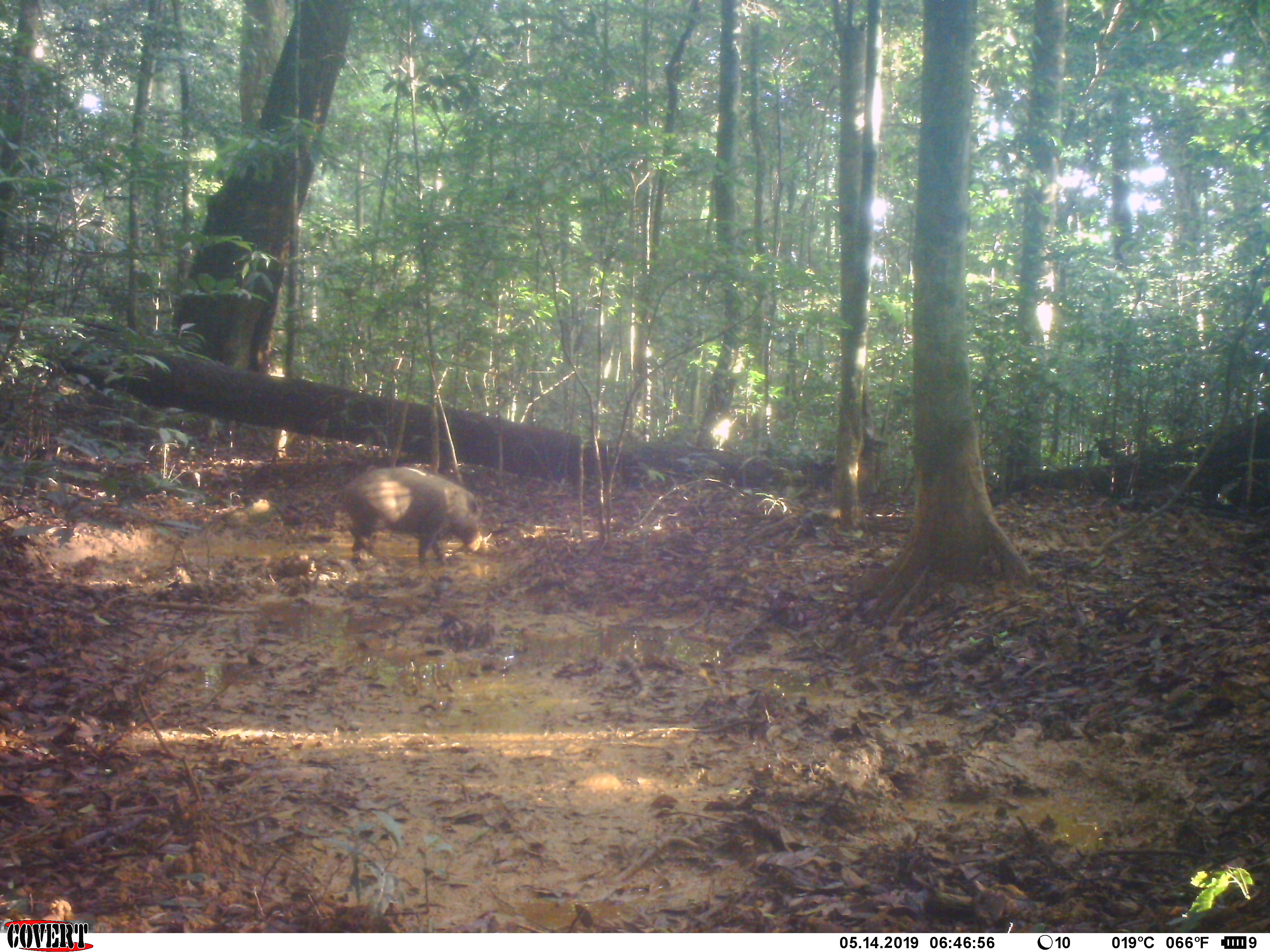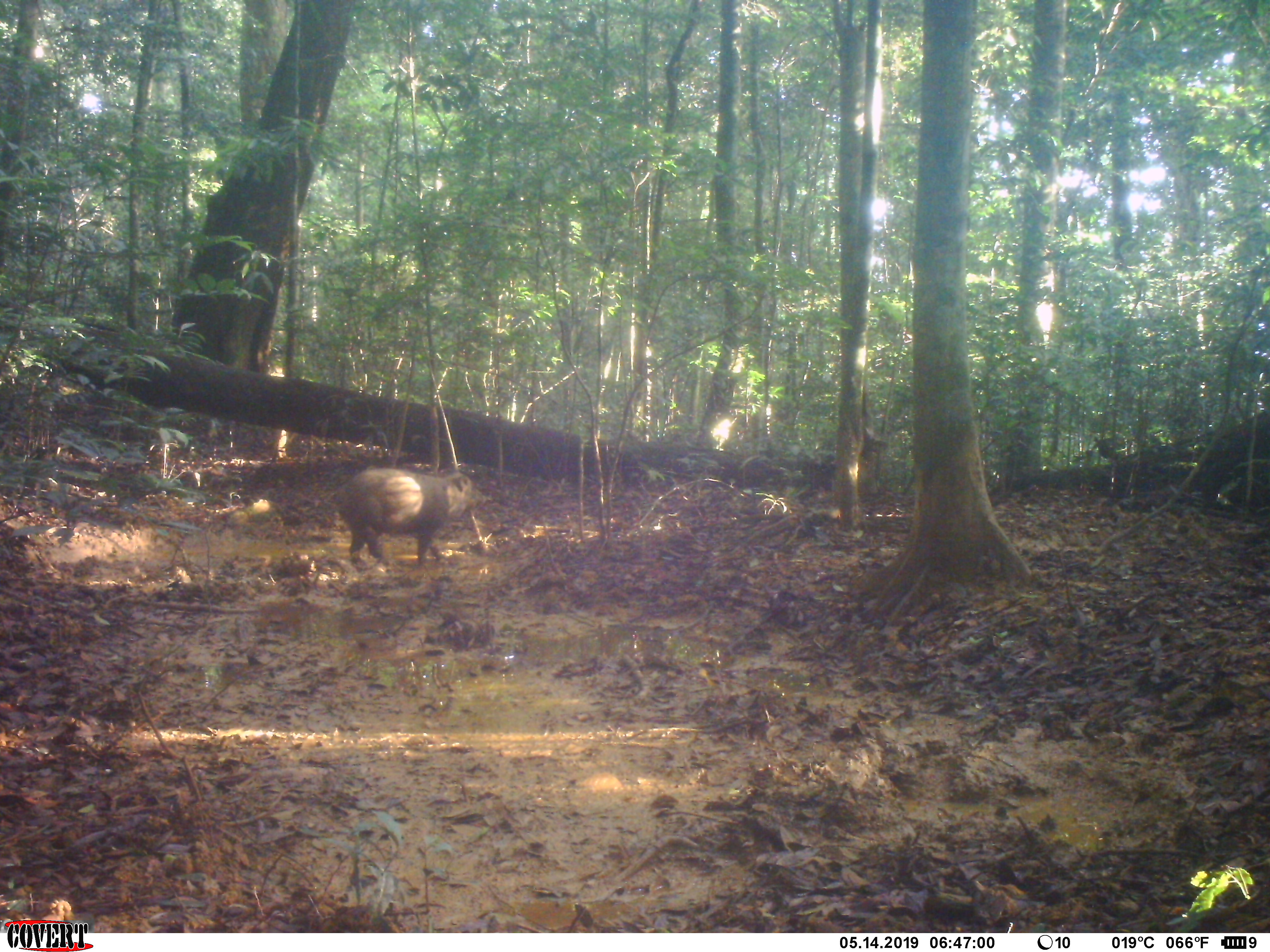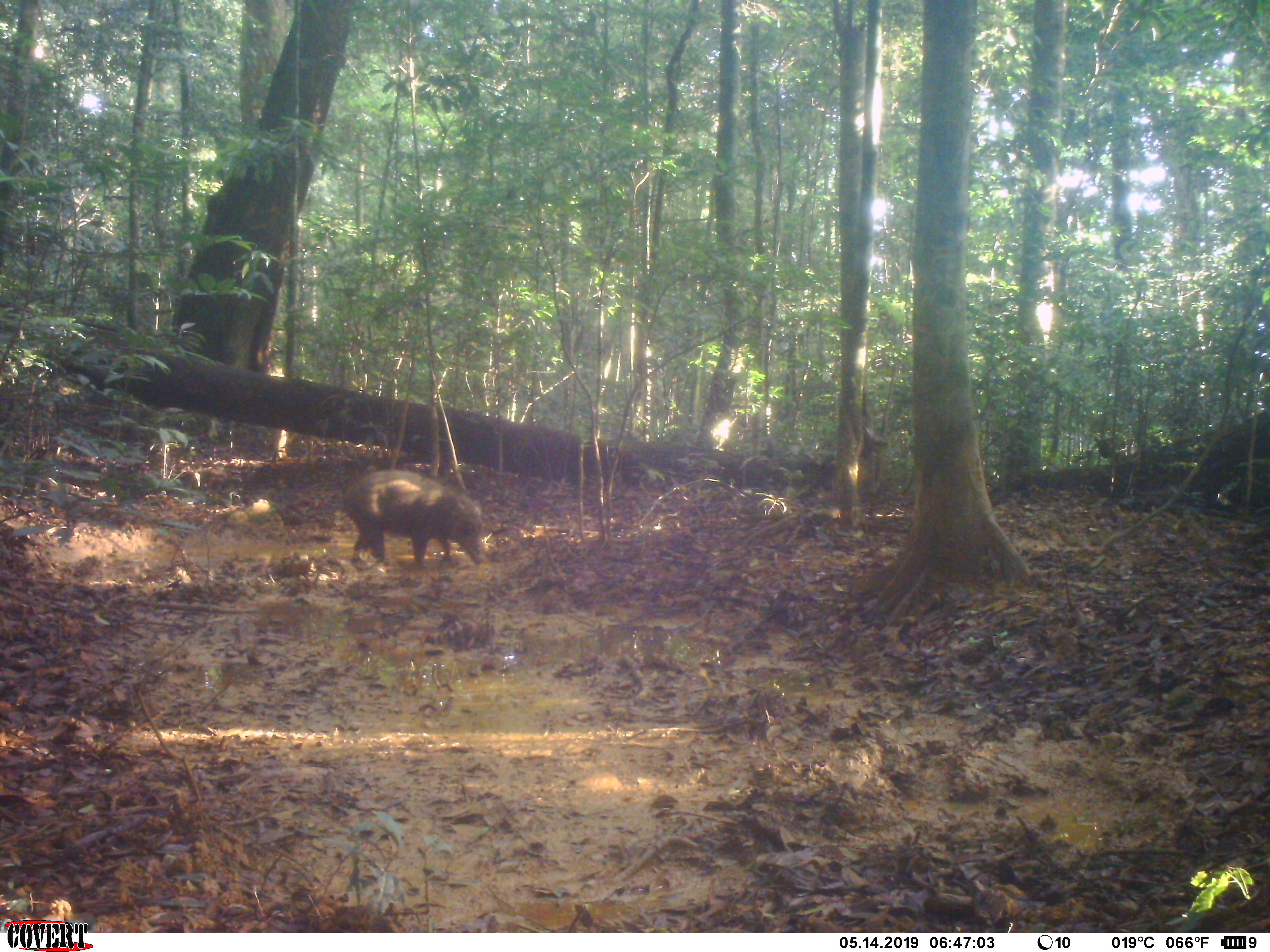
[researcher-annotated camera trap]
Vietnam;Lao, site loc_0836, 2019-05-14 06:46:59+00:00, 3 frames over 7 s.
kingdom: Animalia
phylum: Chordata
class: Mammalia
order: Artiodactyla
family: Suidae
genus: Sus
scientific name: Sus scrofa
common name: eurasian wild pig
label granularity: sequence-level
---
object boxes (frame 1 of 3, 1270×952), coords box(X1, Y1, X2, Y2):
eurasian wild pig: box(339, 466, 482, 571)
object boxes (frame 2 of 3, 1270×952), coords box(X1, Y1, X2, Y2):
eurasian wild pig: box(336, 466, 487, 572)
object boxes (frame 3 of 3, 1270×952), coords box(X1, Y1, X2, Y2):
eurasian wild pig: box(341, 468, 484, 569)